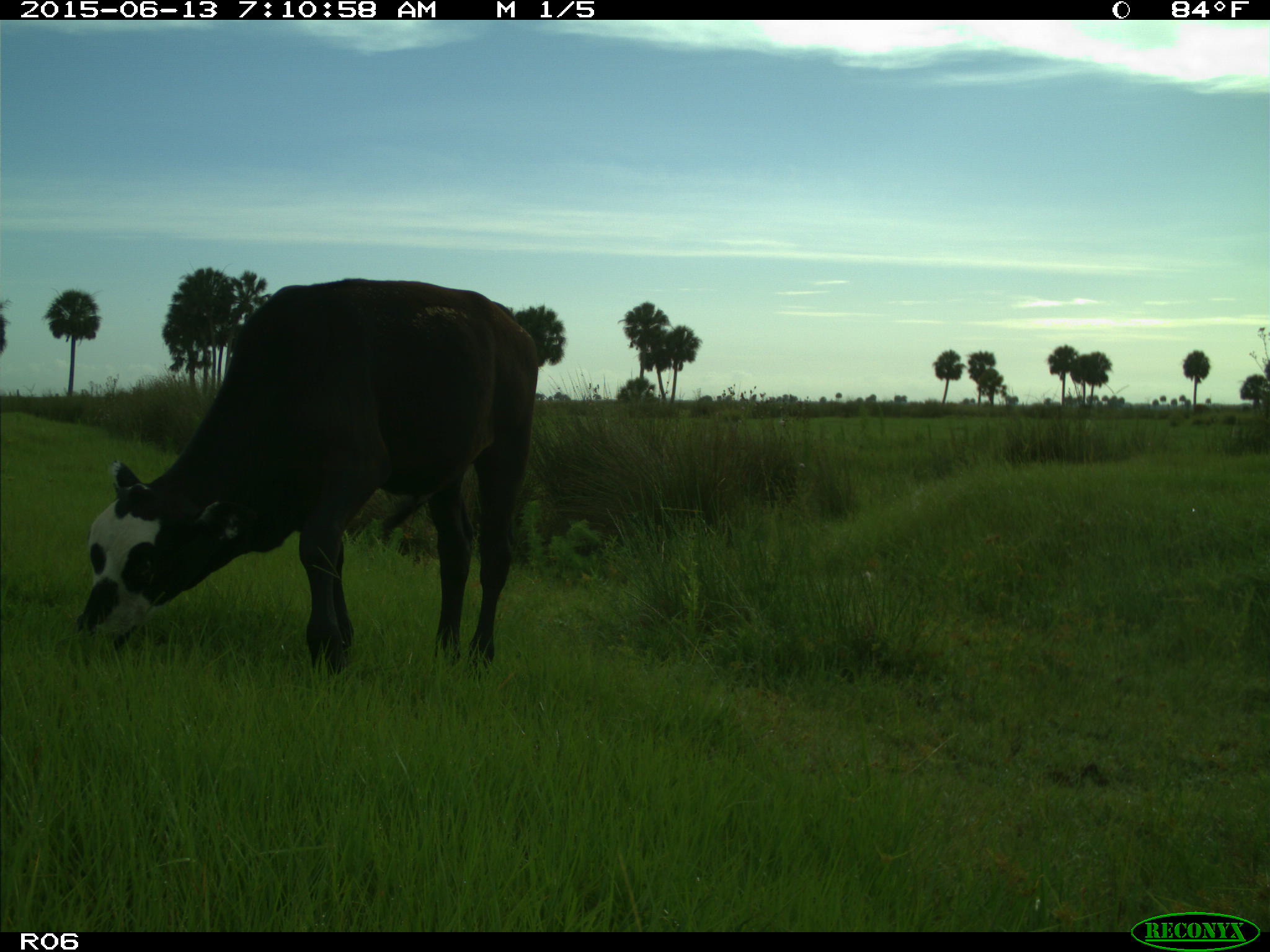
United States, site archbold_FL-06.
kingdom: Animalia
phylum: Chordata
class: Mammalia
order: Artiodactyla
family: Bovidae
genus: Bos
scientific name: Bos taurus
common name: domestic cow